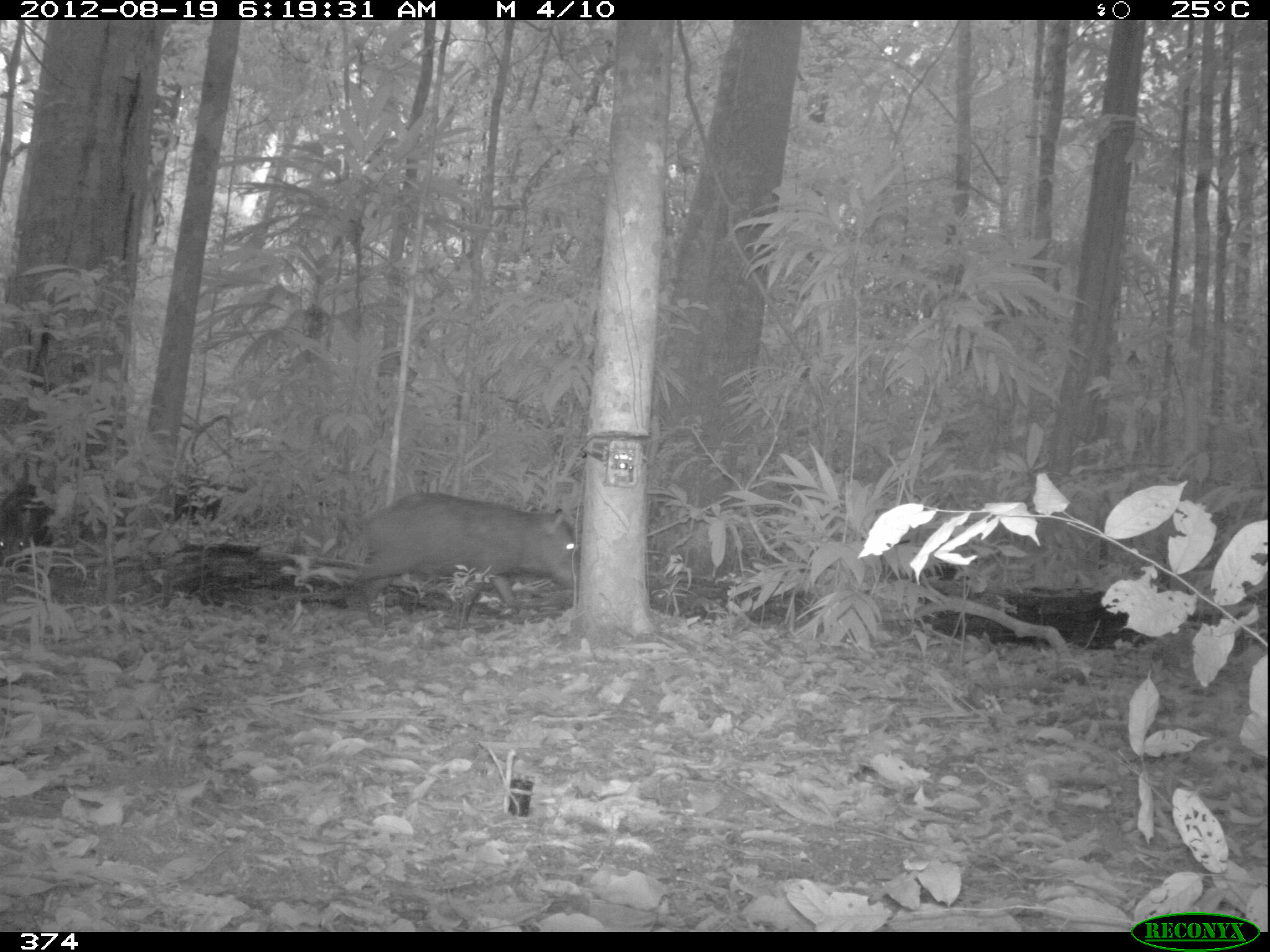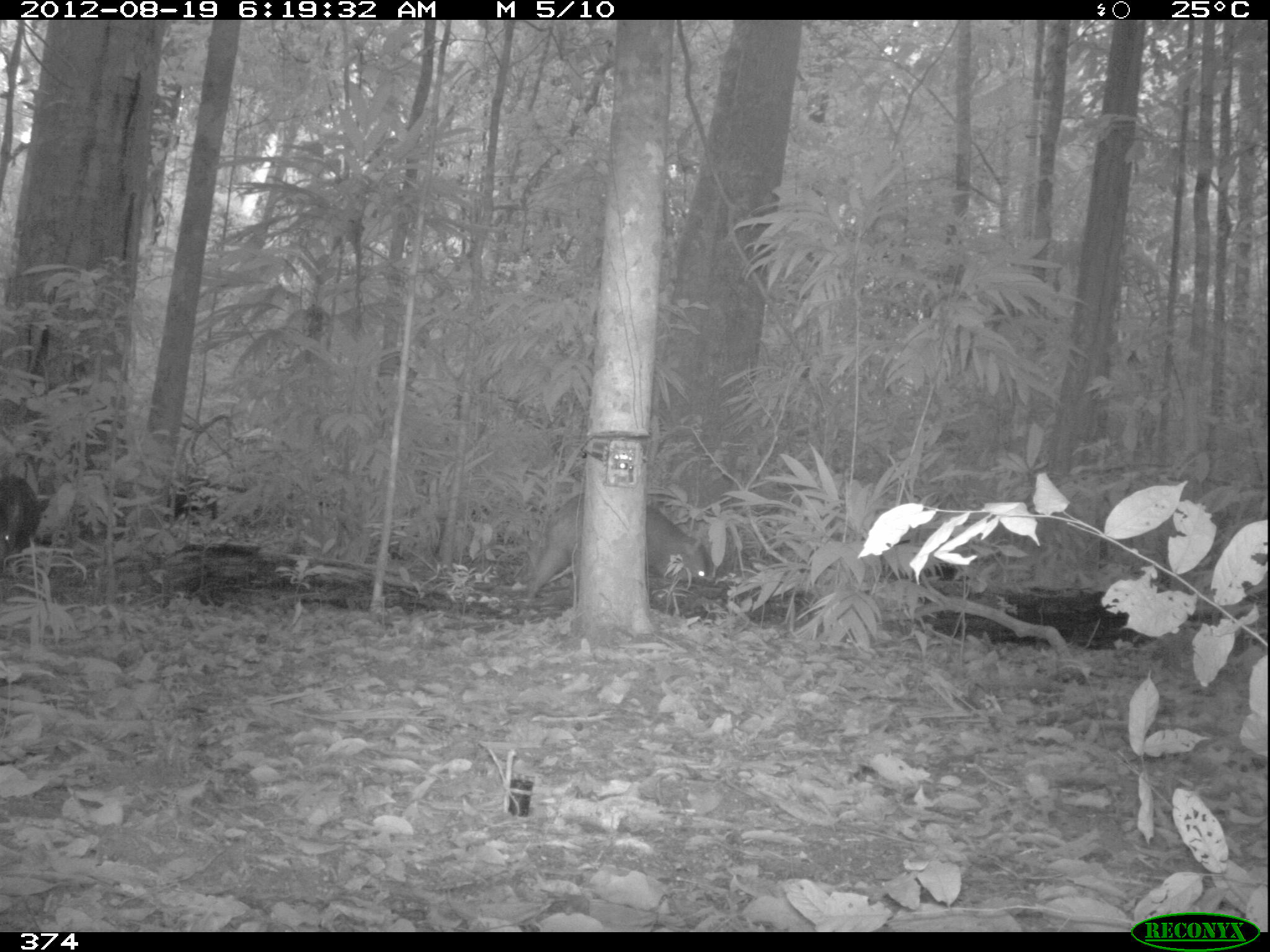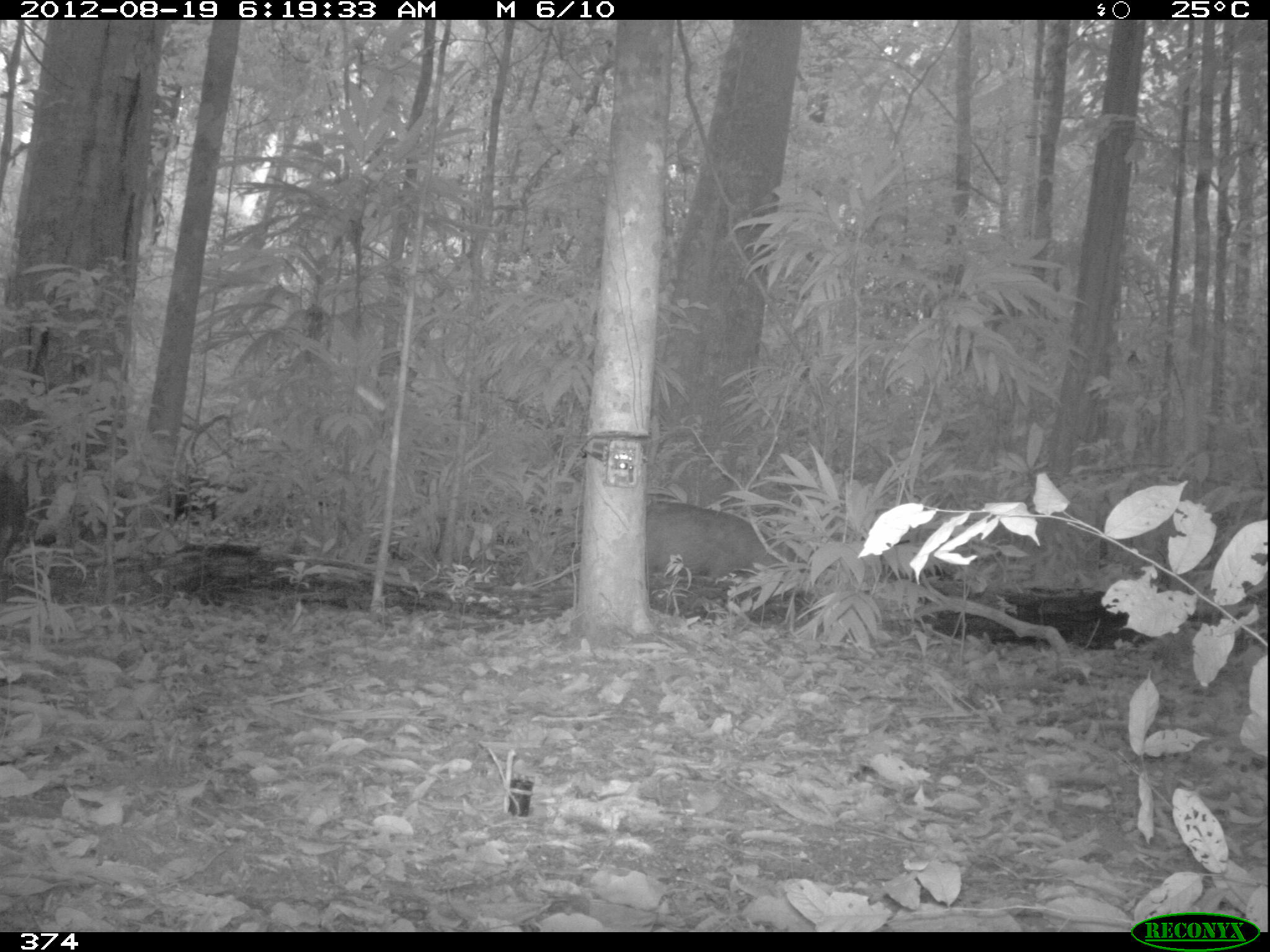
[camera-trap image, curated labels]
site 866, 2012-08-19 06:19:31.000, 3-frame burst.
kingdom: Animalia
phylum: Chordata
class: Mammalia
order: Artiodactyla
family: Tayassuidae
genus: Tayassu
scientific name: Tayassu pecari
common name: white-lipped peccary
Tayassu pecari (white-lipped peccary).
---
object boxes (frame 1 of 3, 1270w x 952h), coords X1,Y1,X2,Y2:
tayassu pecari: 351,489,578,624; 890,538,957,580; 1,503,36,569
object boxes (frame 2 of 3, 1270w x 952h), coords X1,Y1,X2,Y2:
tayassu pecari: 520,490,711,603; 880,529,976,583; 0,470,47,572